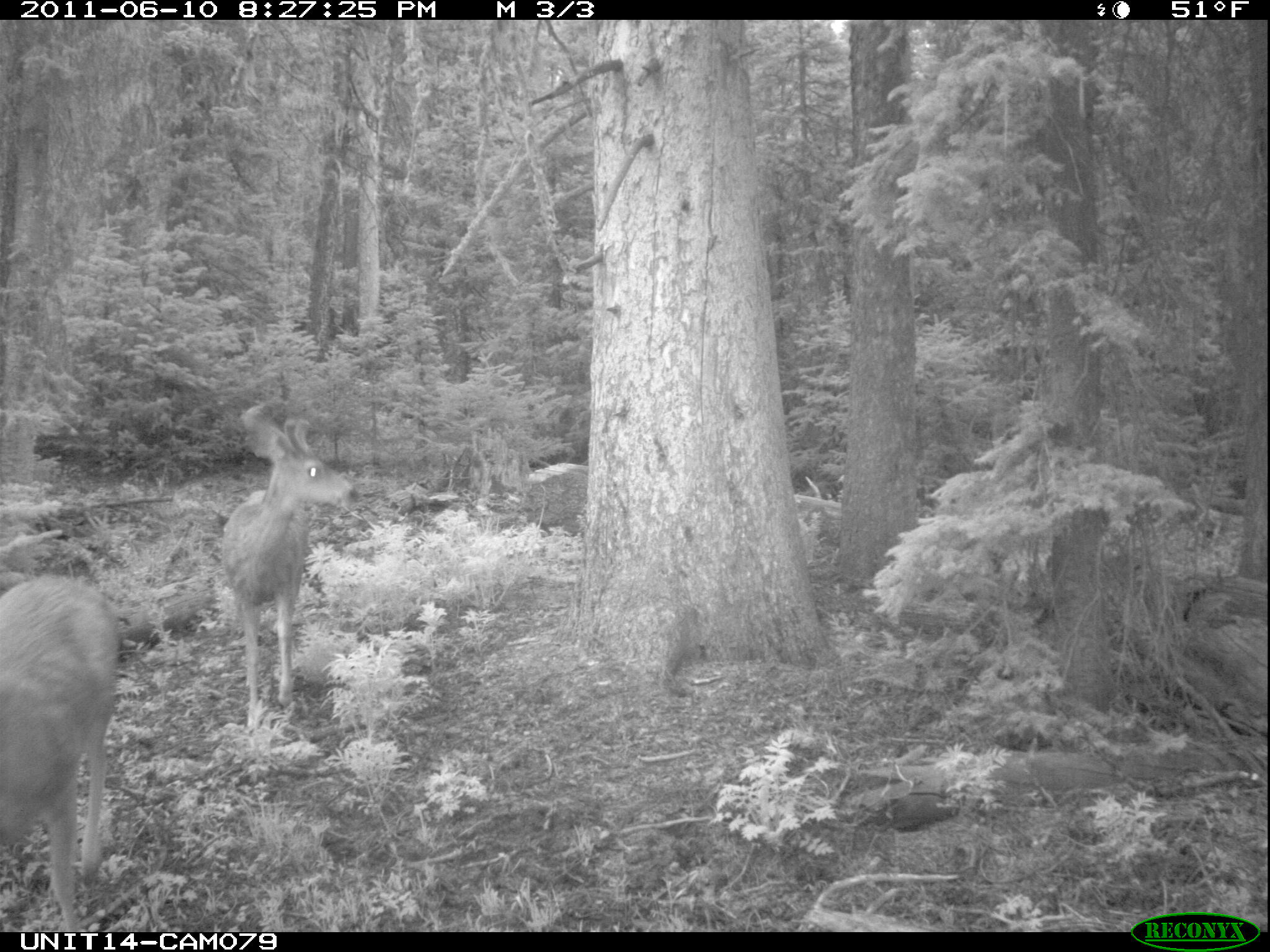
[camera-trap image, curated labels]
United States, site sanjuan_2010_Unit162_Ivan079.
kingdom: Animalia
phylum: Chordata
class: Mammalia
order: Artiodactyla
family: Cervidae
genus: Odocoileus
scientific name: Odocoileus hemionus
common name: mule deer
Odocoileus hemionus (mule deer).